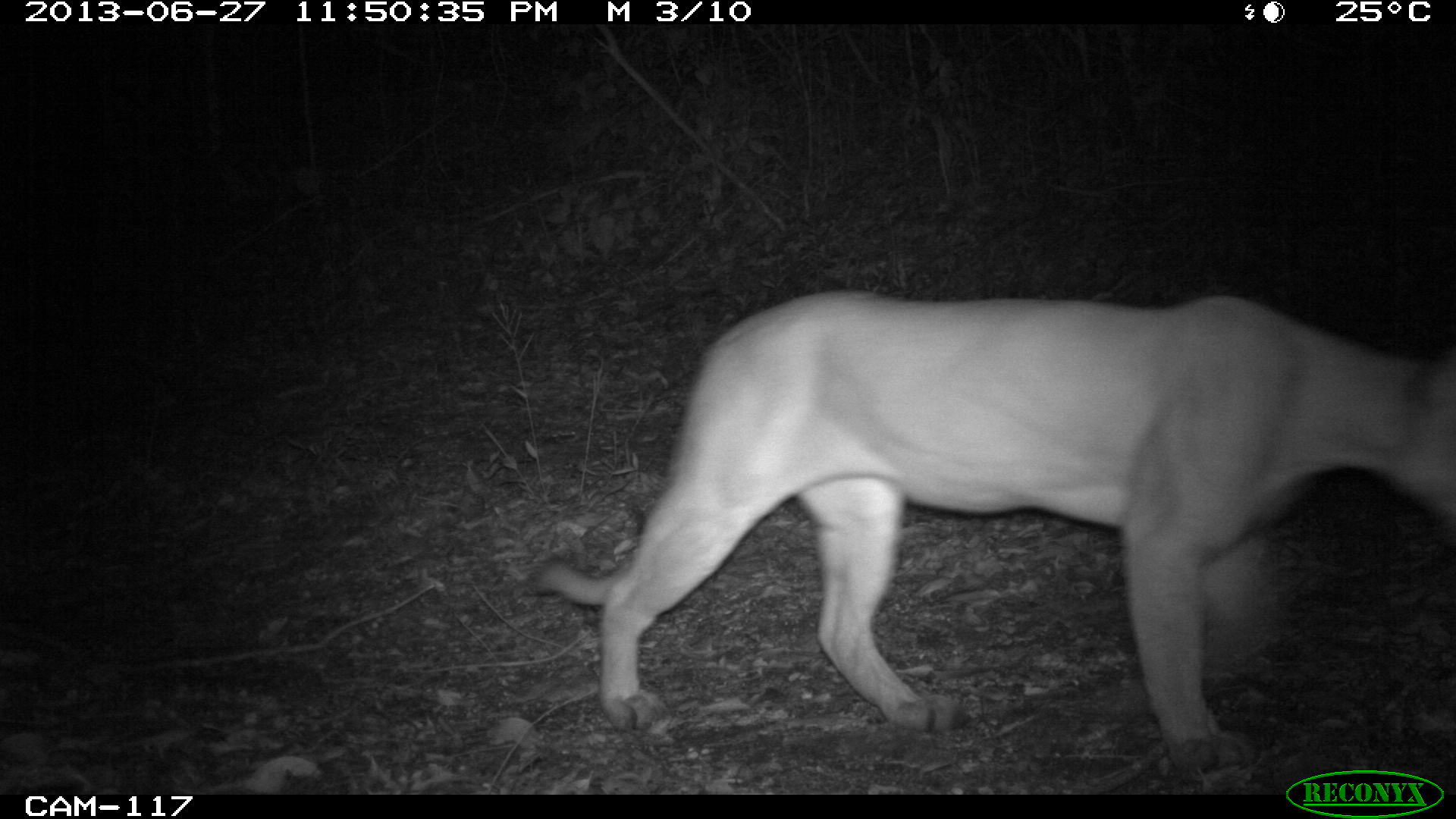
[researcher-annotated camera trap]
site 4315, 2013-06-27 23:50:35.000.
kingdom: Animalia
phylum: Chordata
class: Mammalia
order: Carnivora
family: Felidae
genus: Puma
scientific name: Puma concolor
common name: mountain lion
Puma concolor (mountain lion), count 1.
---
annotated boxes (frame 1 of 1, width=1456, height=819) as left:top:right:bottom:
puma concolor: 523:287:1452:770